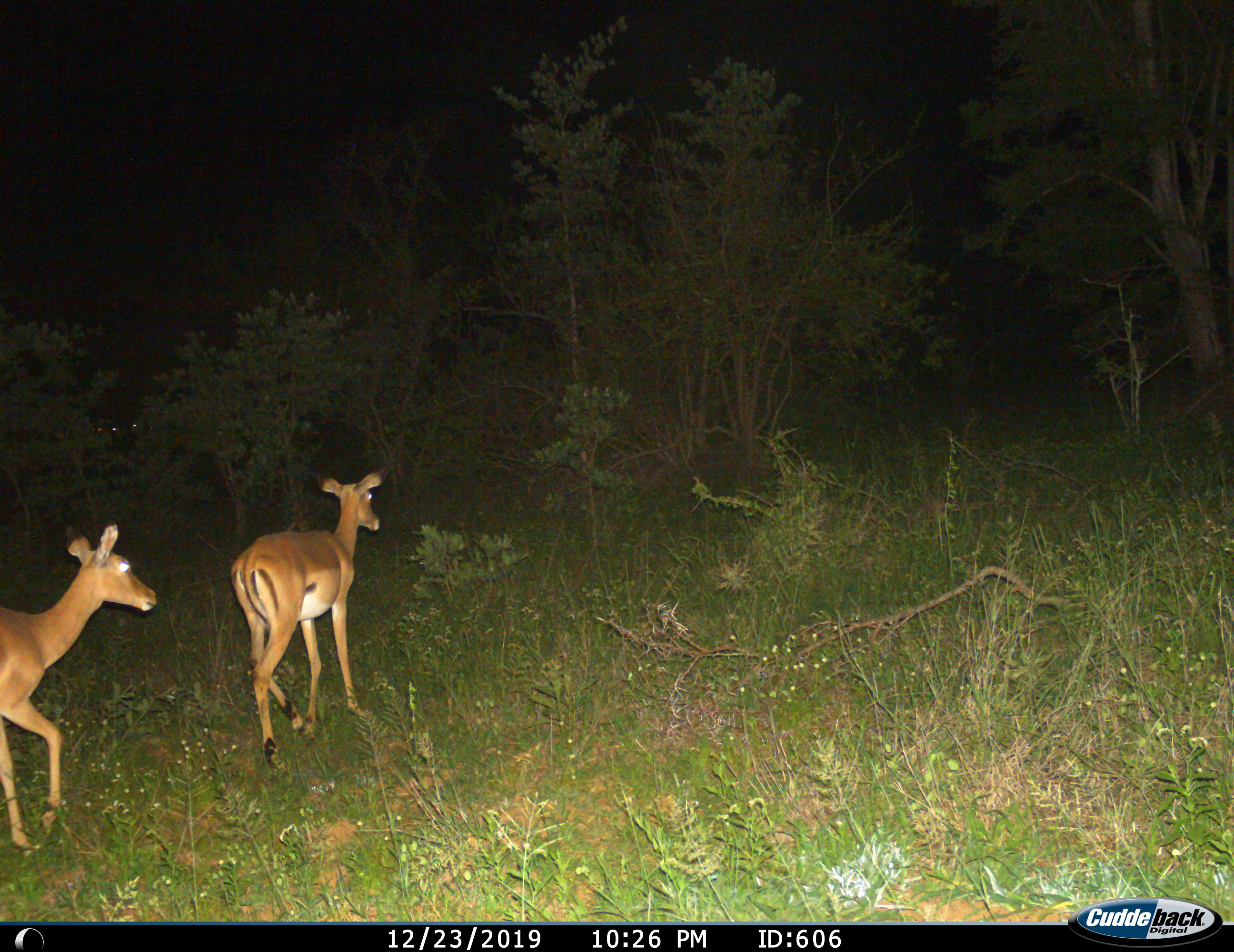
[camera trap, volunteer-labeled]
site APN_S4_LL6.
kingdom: Animalia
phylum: Chordata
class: Mammalia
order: Artiodactyla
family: Bovidae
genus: Aepyceros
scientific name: Aepyceros melampus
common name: impala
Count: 2.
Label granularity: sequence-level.